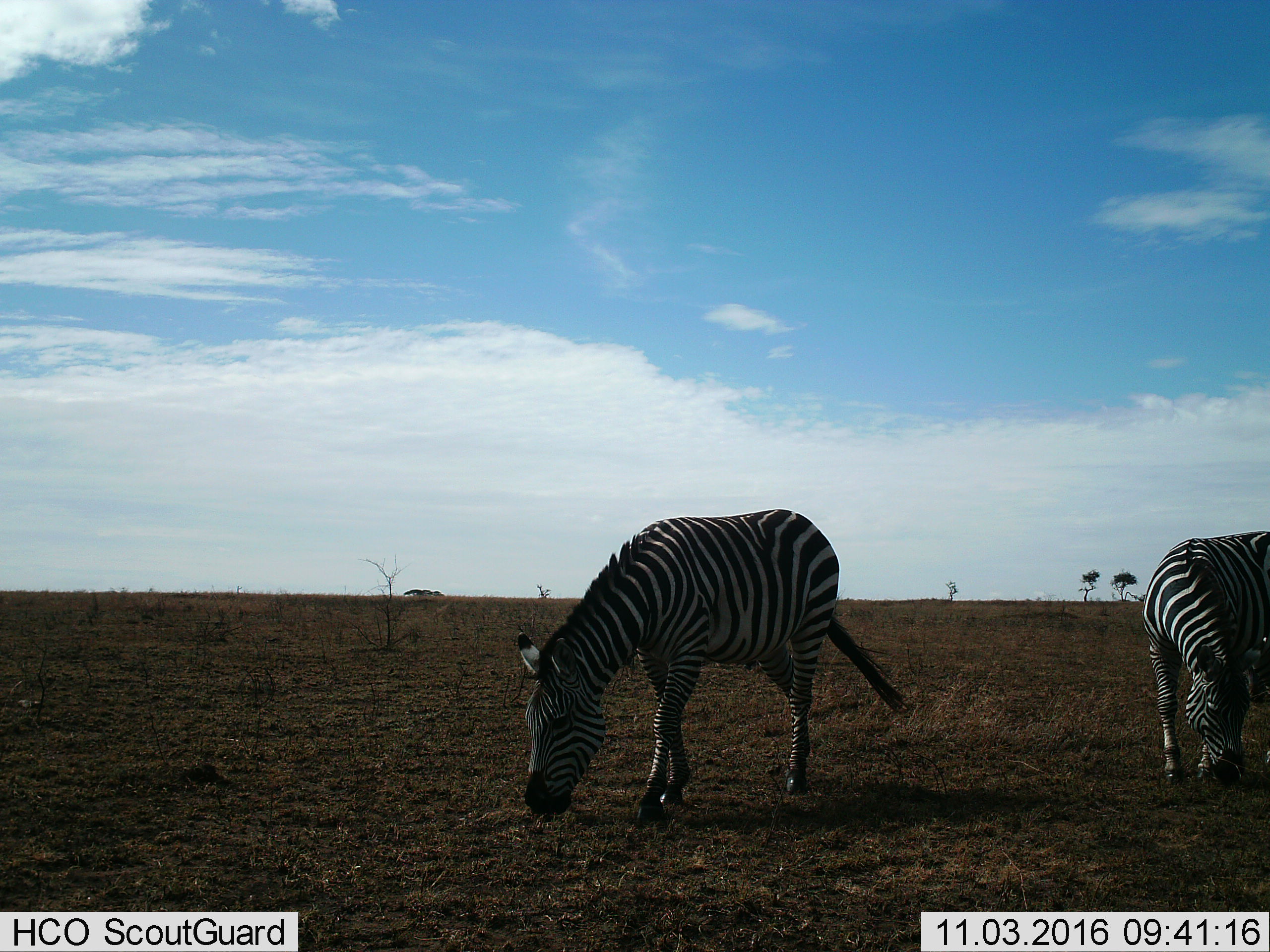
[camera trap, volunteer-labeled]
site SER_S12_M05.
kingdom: Animalia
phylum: Chordata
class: Mammalia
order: Perissodactyla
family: Equidae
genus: Equus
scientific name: Equus quagga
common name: plains zebra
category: zebraplains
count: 2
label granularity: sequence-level